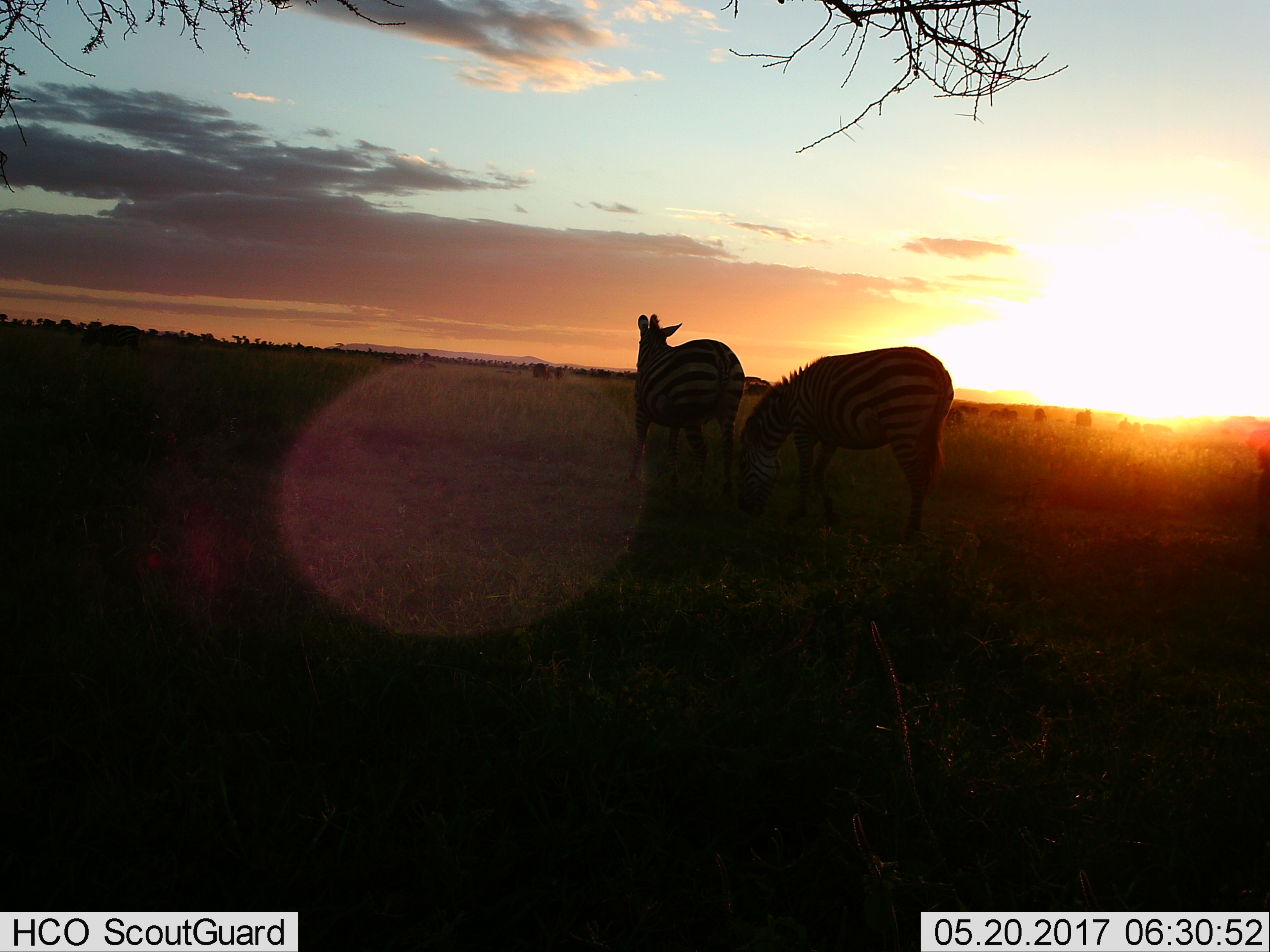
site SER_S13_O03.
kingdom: Animalia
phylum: Chordata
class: Mammalia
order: Perissodactyla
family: Equidae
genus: Equus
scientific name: Equus quagga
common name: plains zebra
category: zebraplains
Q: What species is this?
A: Zebraplains (plains zebra) (Equus quagga).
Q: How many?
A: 2.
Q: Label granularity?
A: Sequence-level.